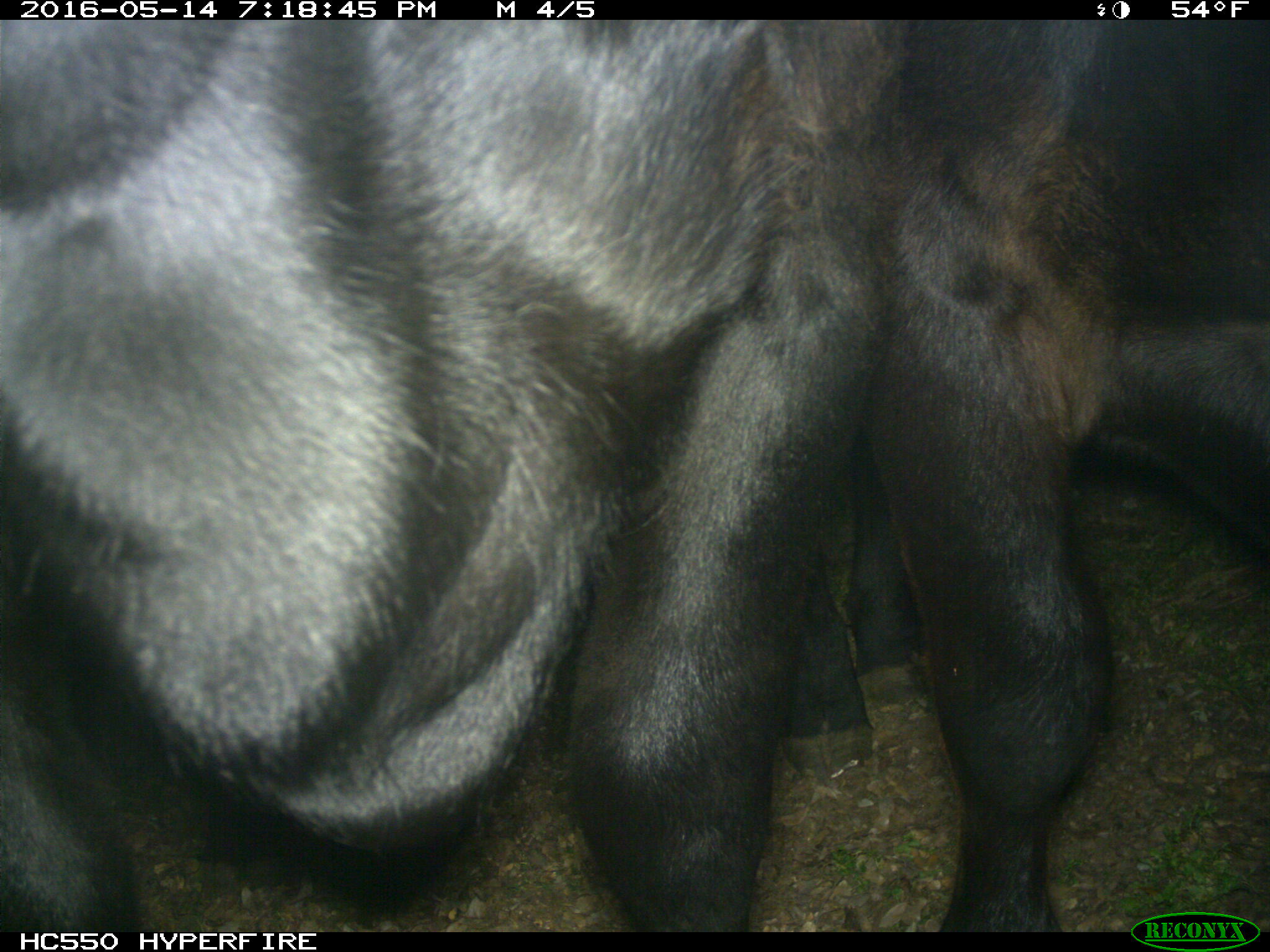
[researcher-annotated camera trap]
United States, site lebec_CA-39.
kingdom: Animalia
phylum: Chordata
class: Mammalia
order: Artiodactyla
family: Bovidae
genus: Bos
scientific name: Bos taurus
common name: domestic cow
Bos taurus (domestic cow).